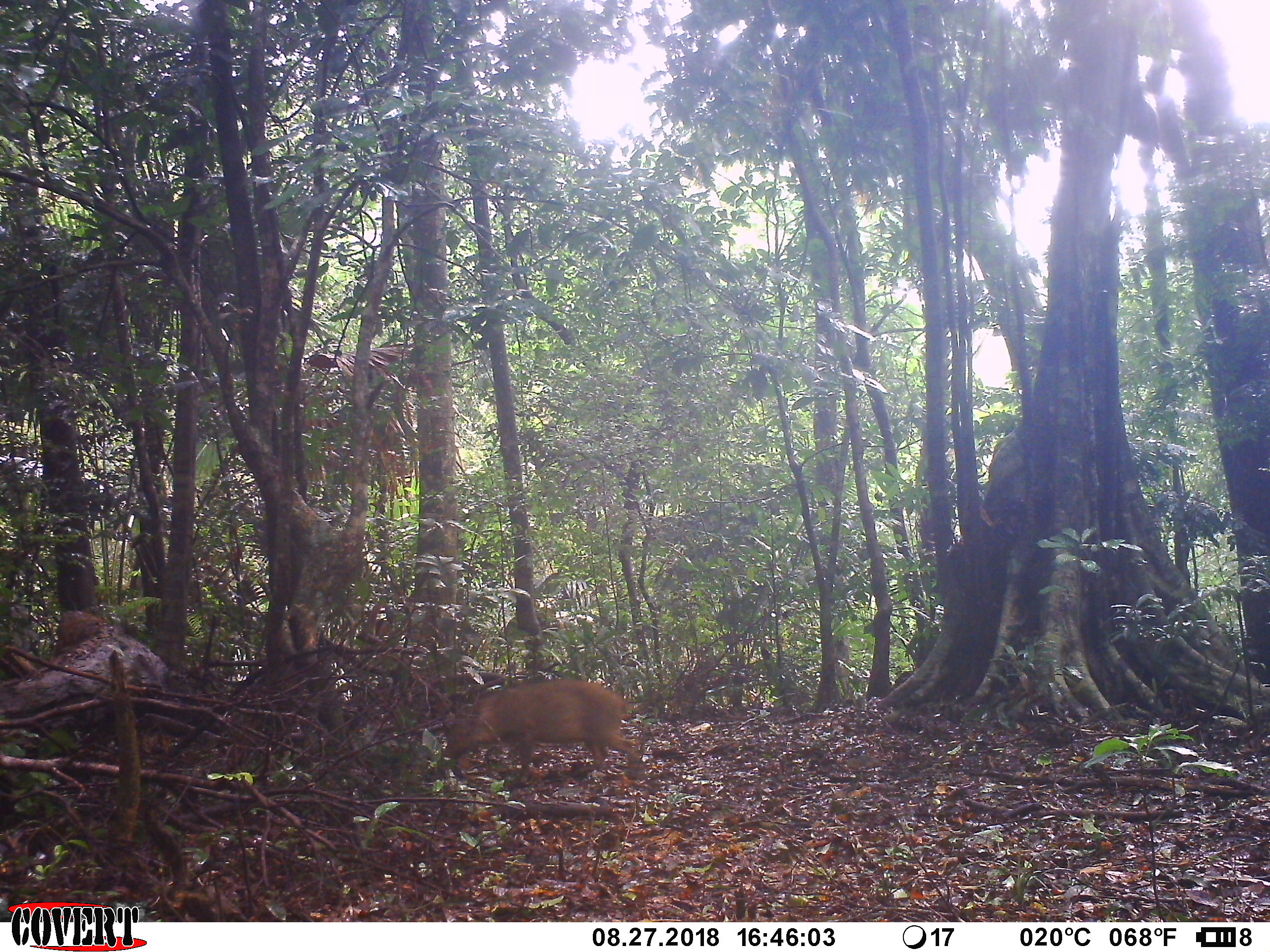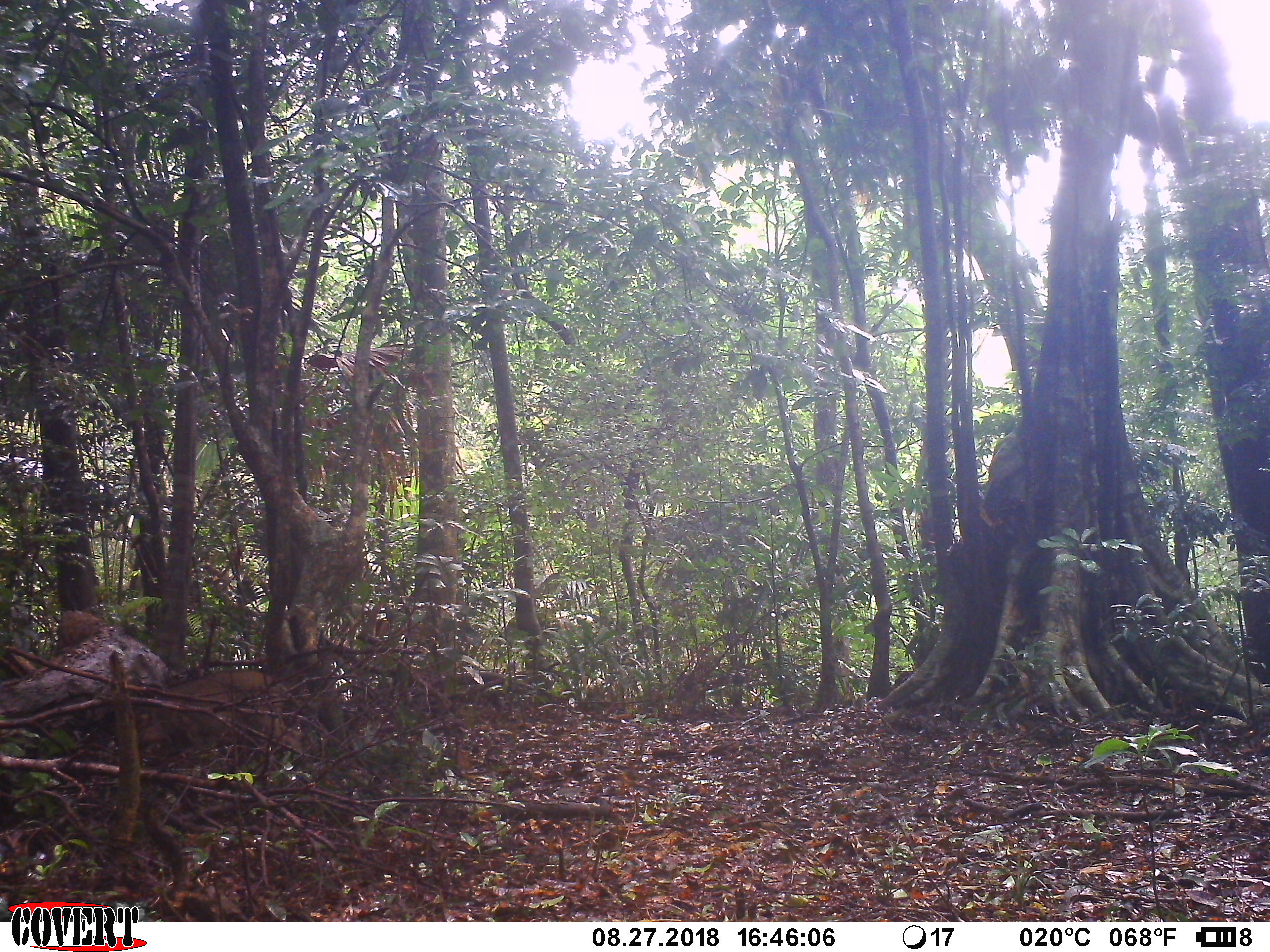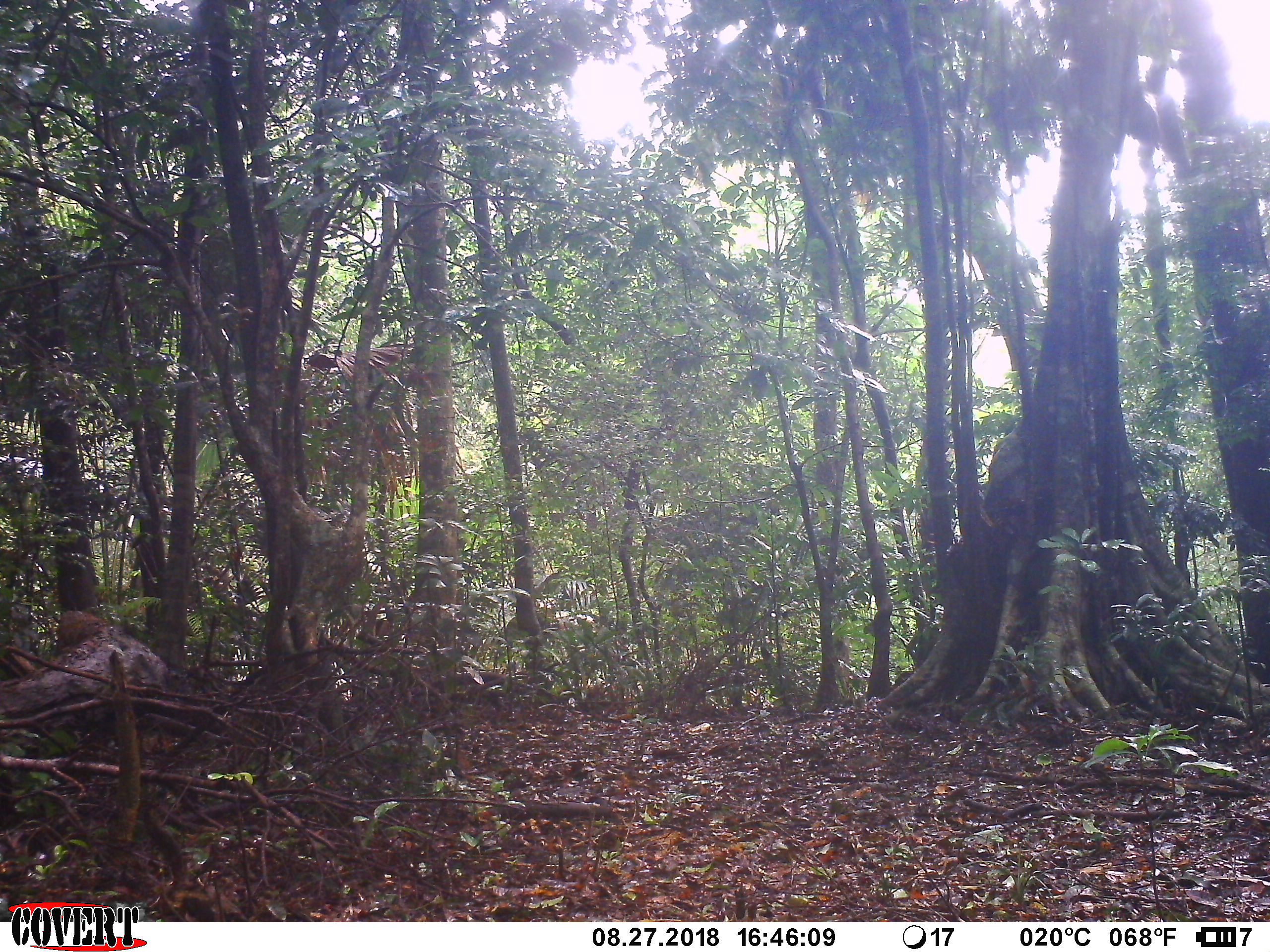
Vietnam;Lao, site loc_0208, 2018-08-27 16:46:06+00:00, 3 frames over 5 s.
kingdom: Animalia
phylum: Chordata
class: Mammalia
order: Artiodactyla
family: Suidae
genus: Sus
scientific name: Sus scrofa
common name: eurasian wild pig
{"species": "eurasian wild pig (Sus scrofa)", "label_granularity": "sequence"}